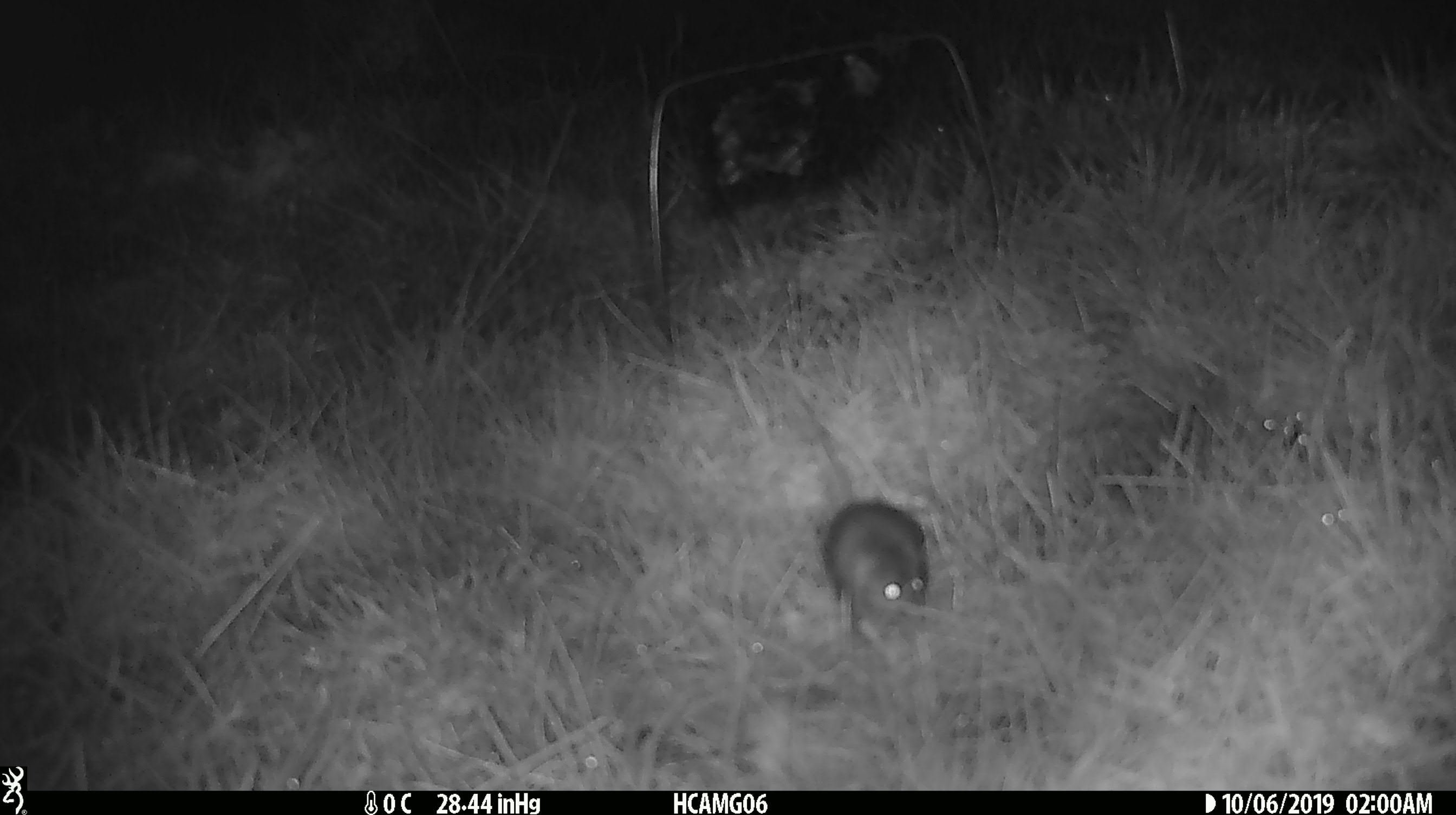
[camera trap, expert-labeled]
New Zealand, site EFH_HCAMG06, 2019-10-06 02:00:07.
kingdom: Animalia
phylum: Chordata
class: Mammalia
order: Rodentia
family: Muridae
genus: Mus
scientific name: Mus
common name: mouse